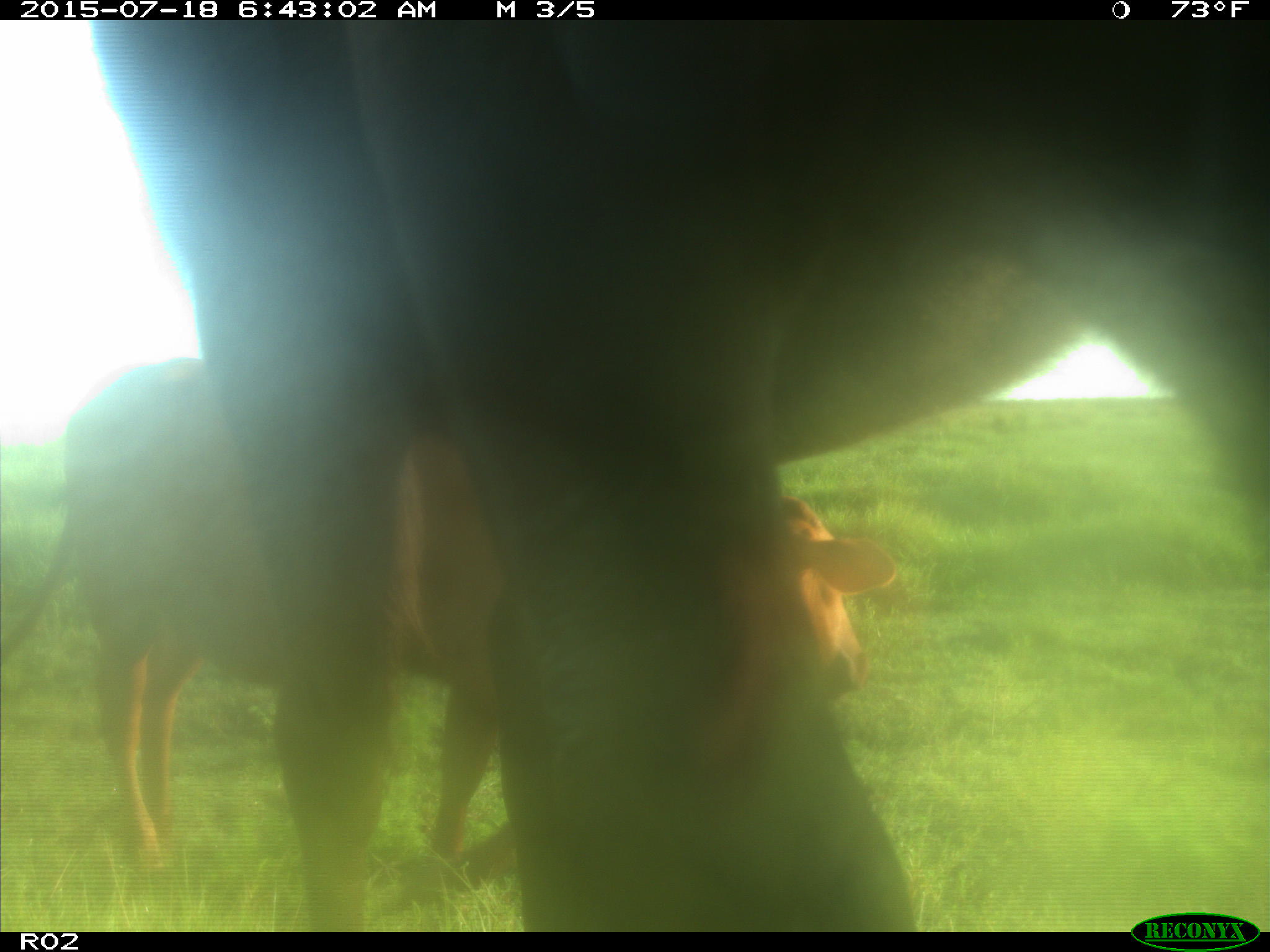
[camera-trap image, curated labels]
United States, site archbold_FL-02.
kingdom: Animalia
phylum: Chordata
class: Mammalia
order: Artiodactyla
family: Bovidae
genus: Bos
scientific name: Bos taurus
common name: domestic cow